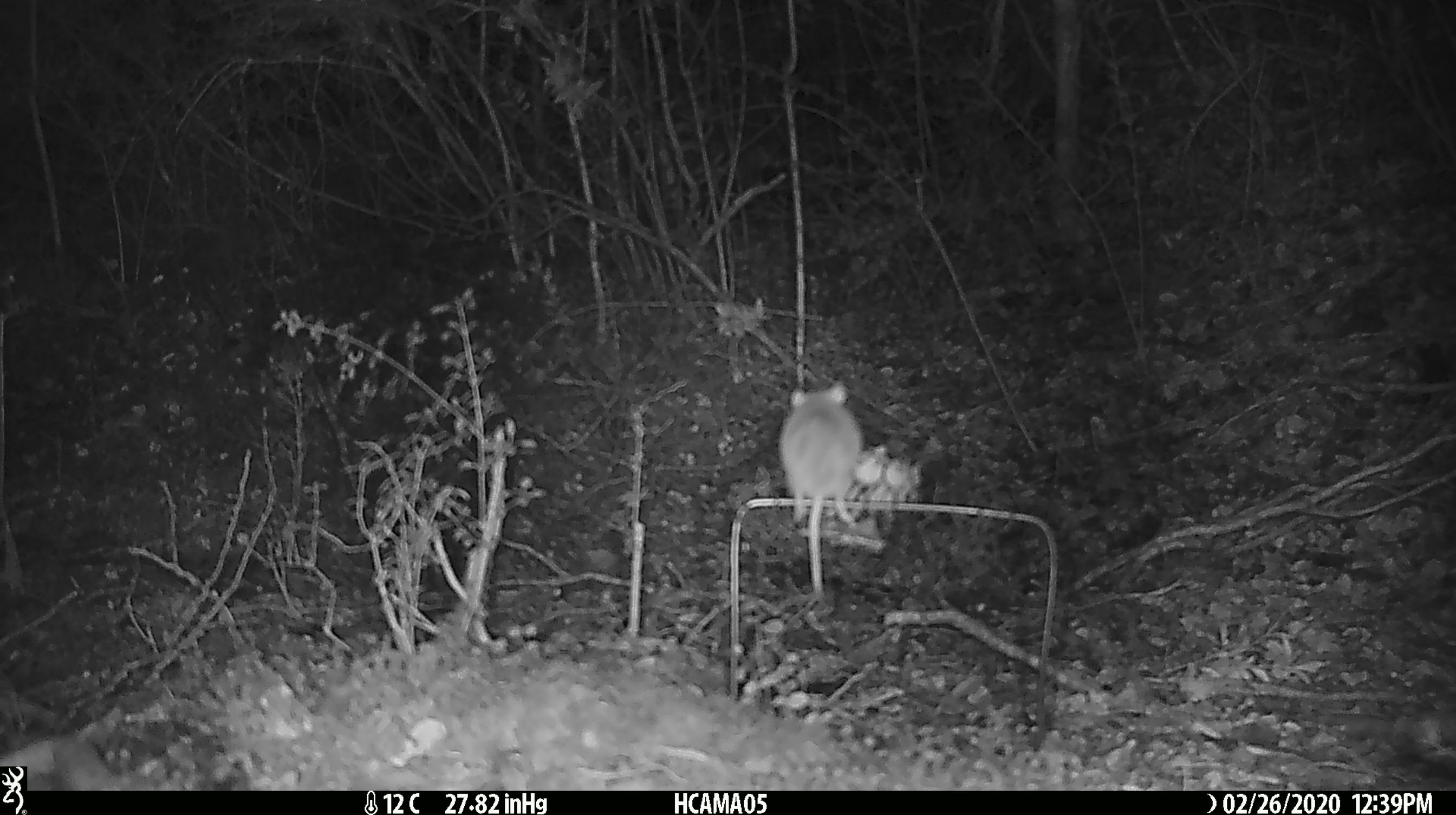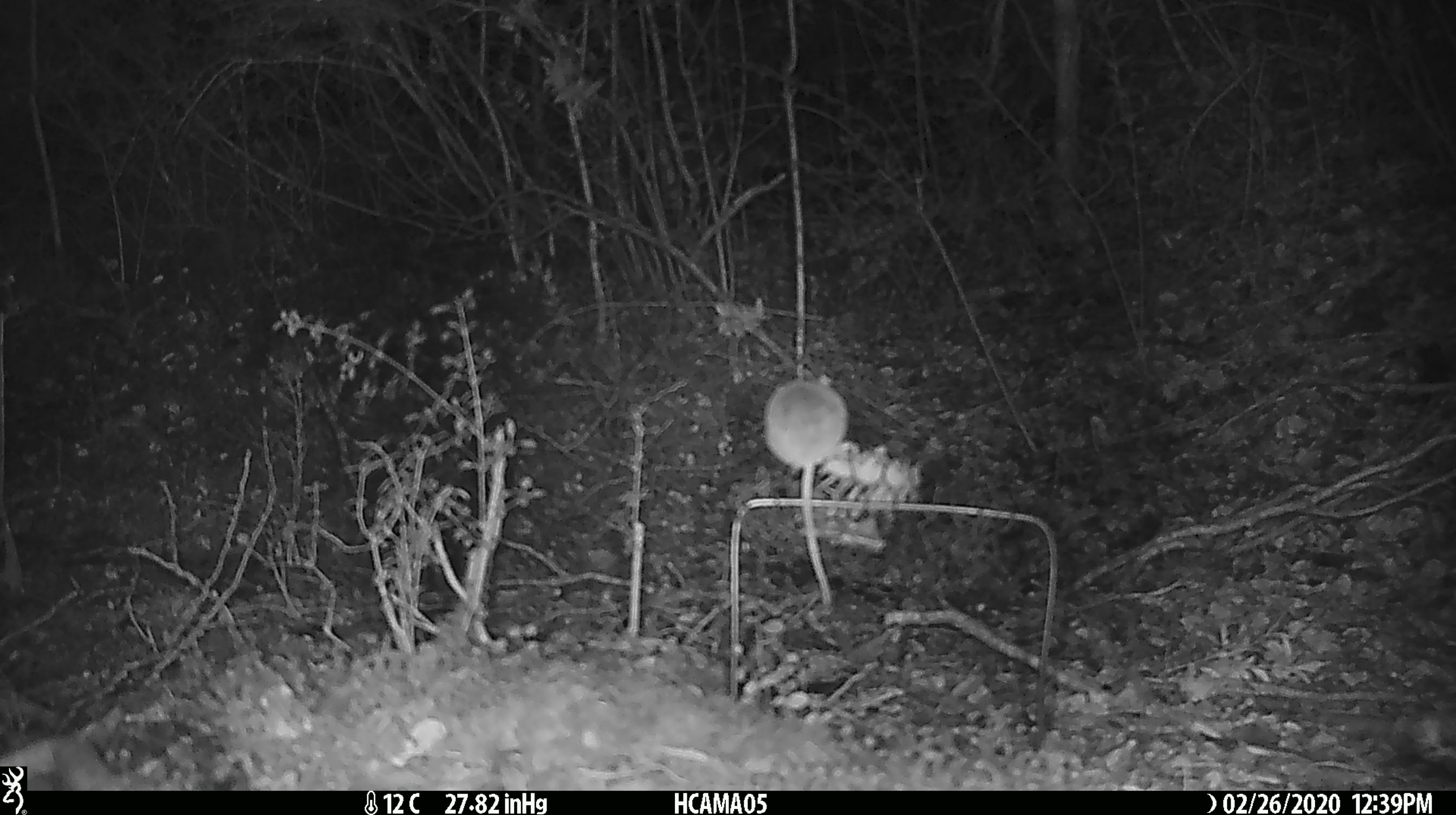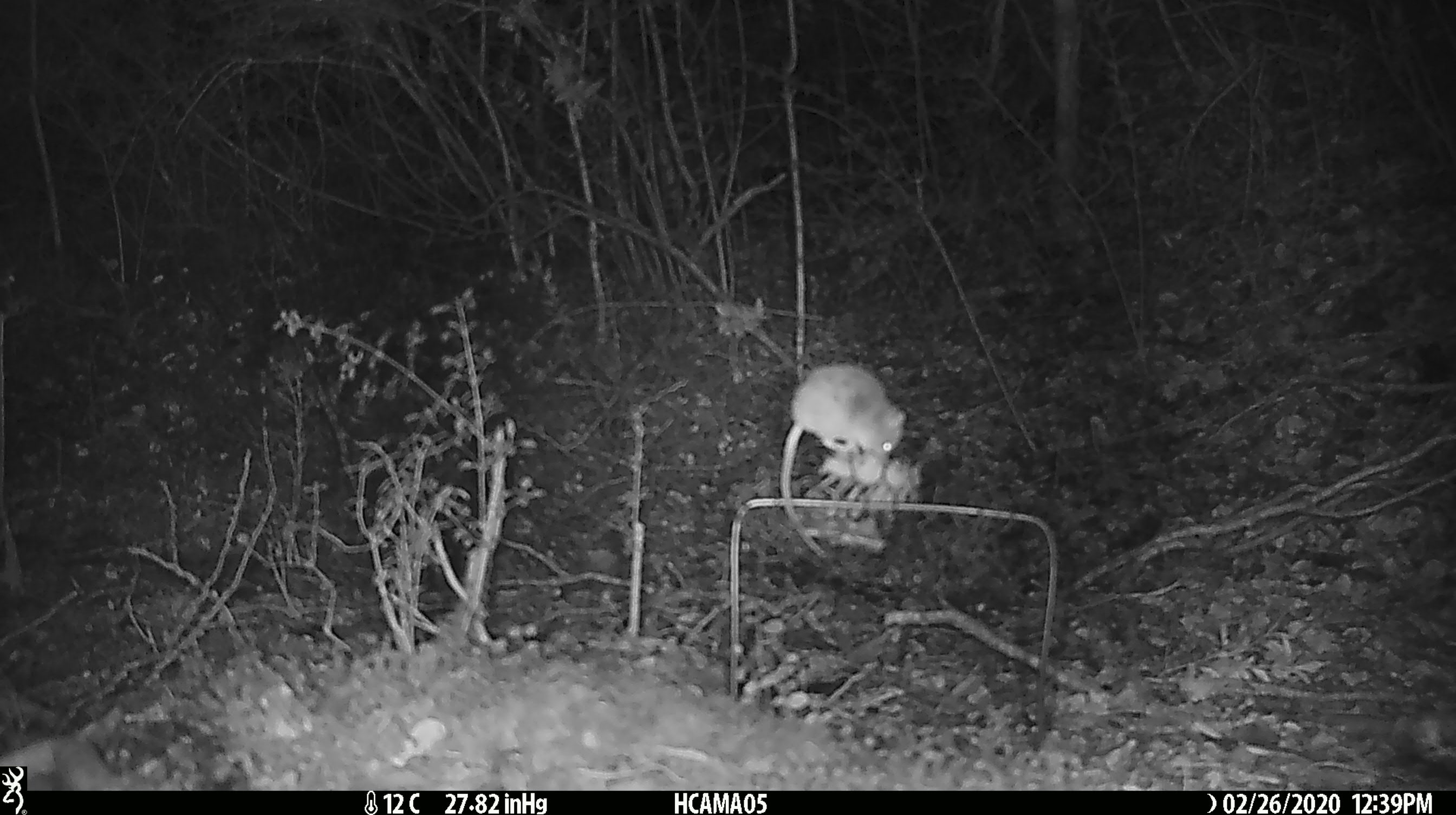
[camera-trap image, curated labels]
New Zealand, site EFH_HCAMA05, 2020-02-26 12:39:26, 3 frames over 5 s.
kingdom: Animalia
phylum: Chordata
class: Mammalia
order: Rodentia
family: Muridae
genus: Mus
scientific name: Mus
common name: mouse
Mouse (Mus).